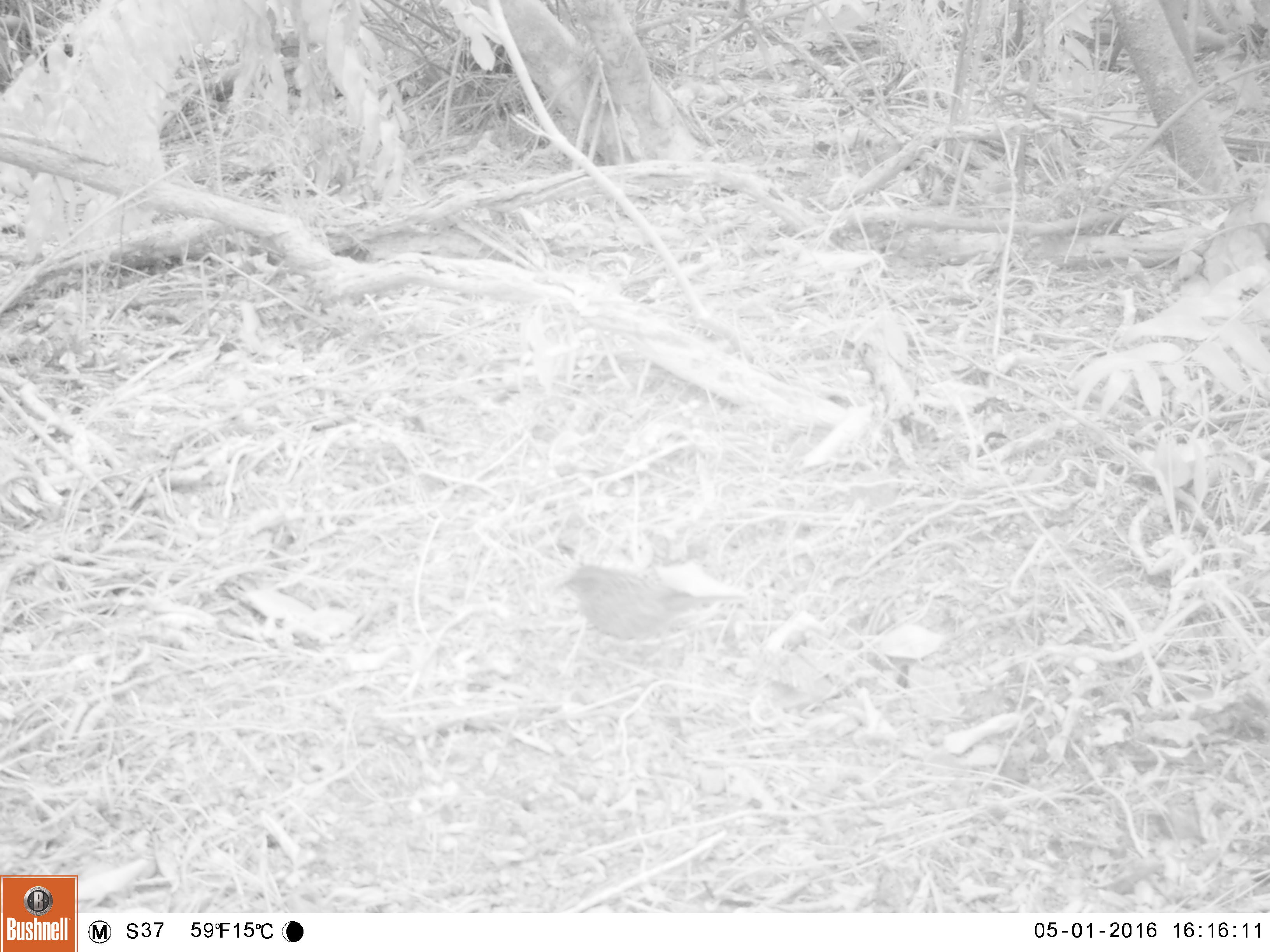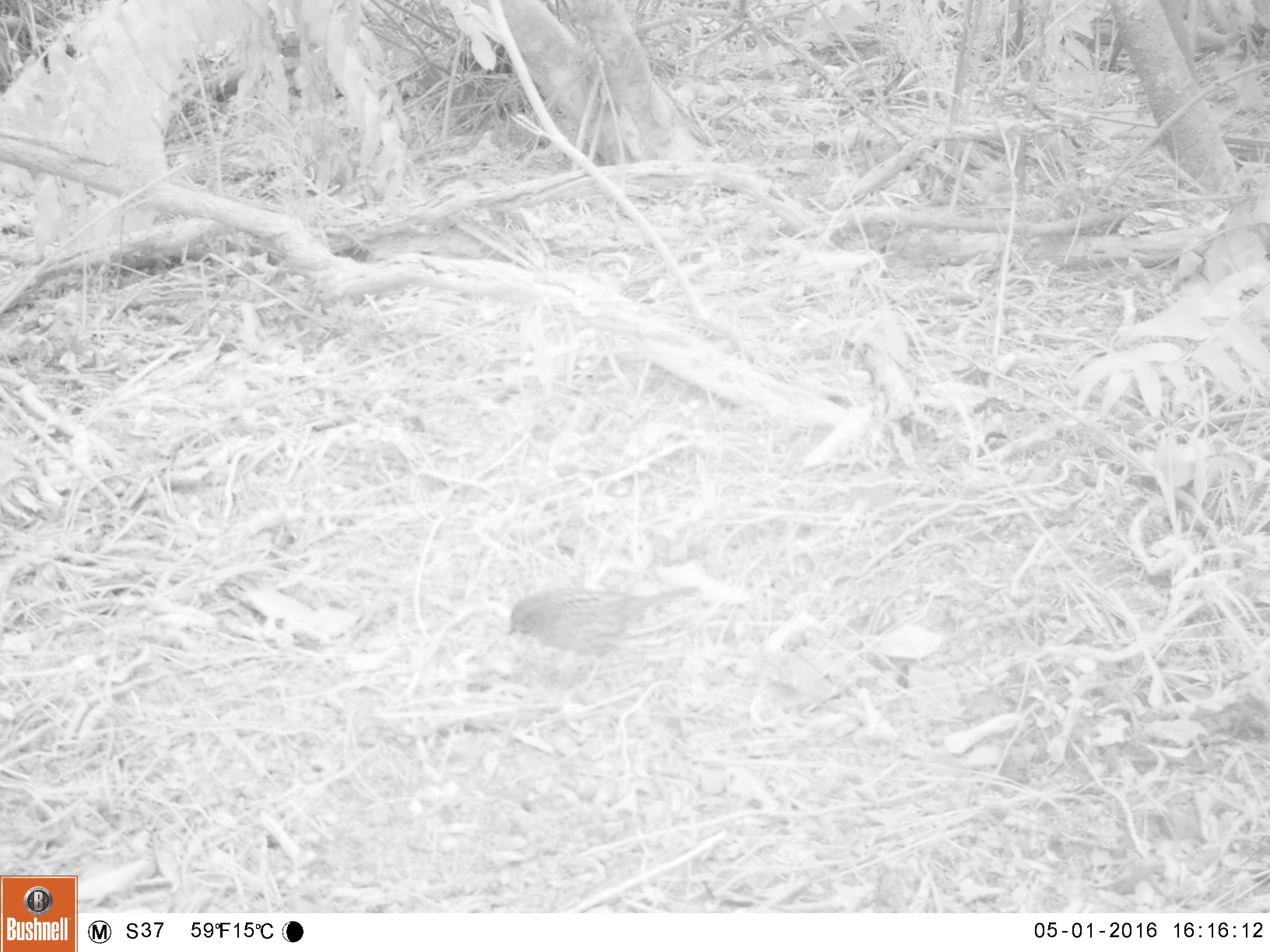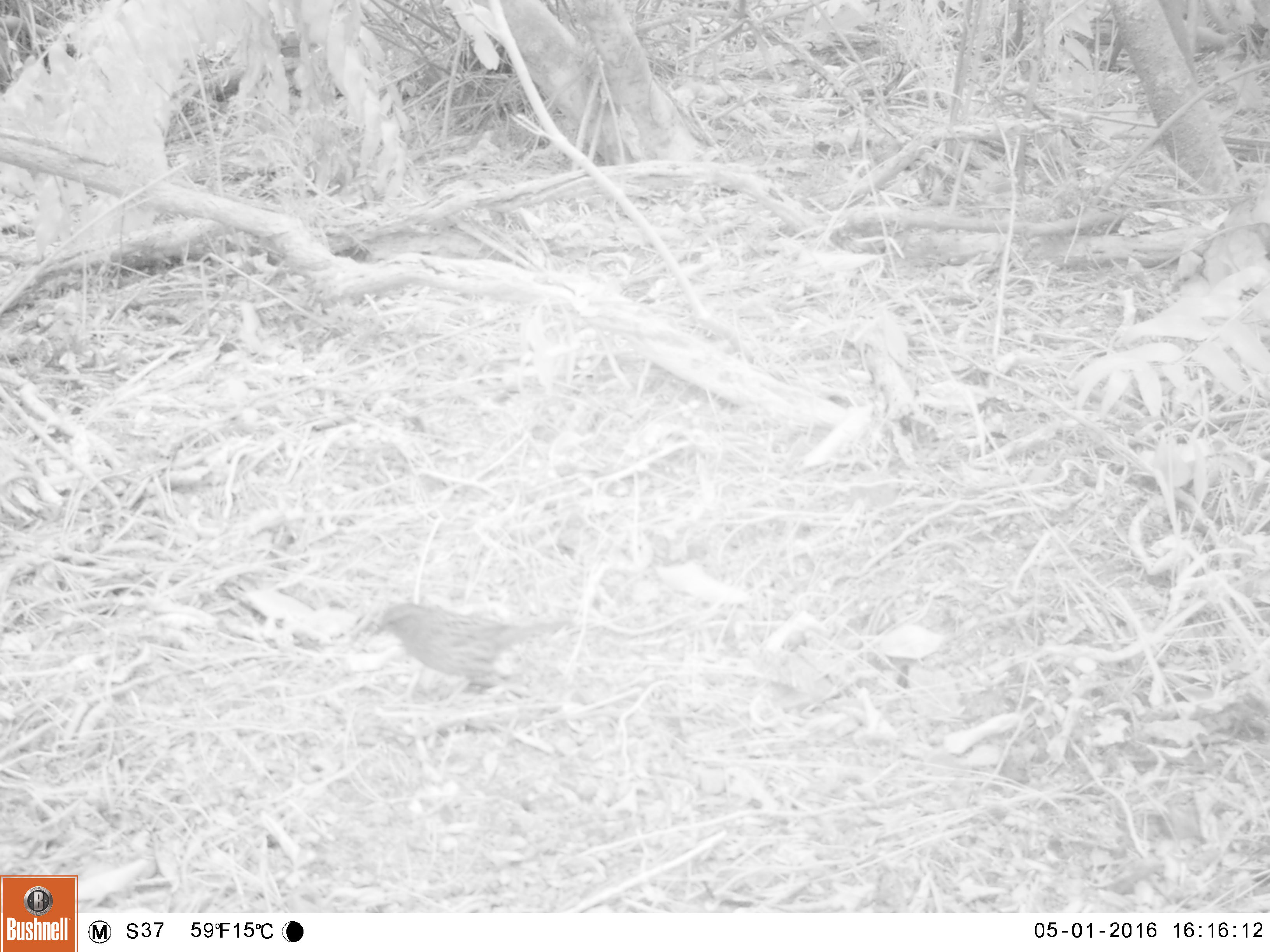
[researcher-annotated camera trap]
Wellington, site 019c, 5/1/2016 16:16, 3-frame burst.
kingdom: Animalia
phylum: Chordata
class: Aves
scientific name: Aves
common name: bird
Bird (Aves).